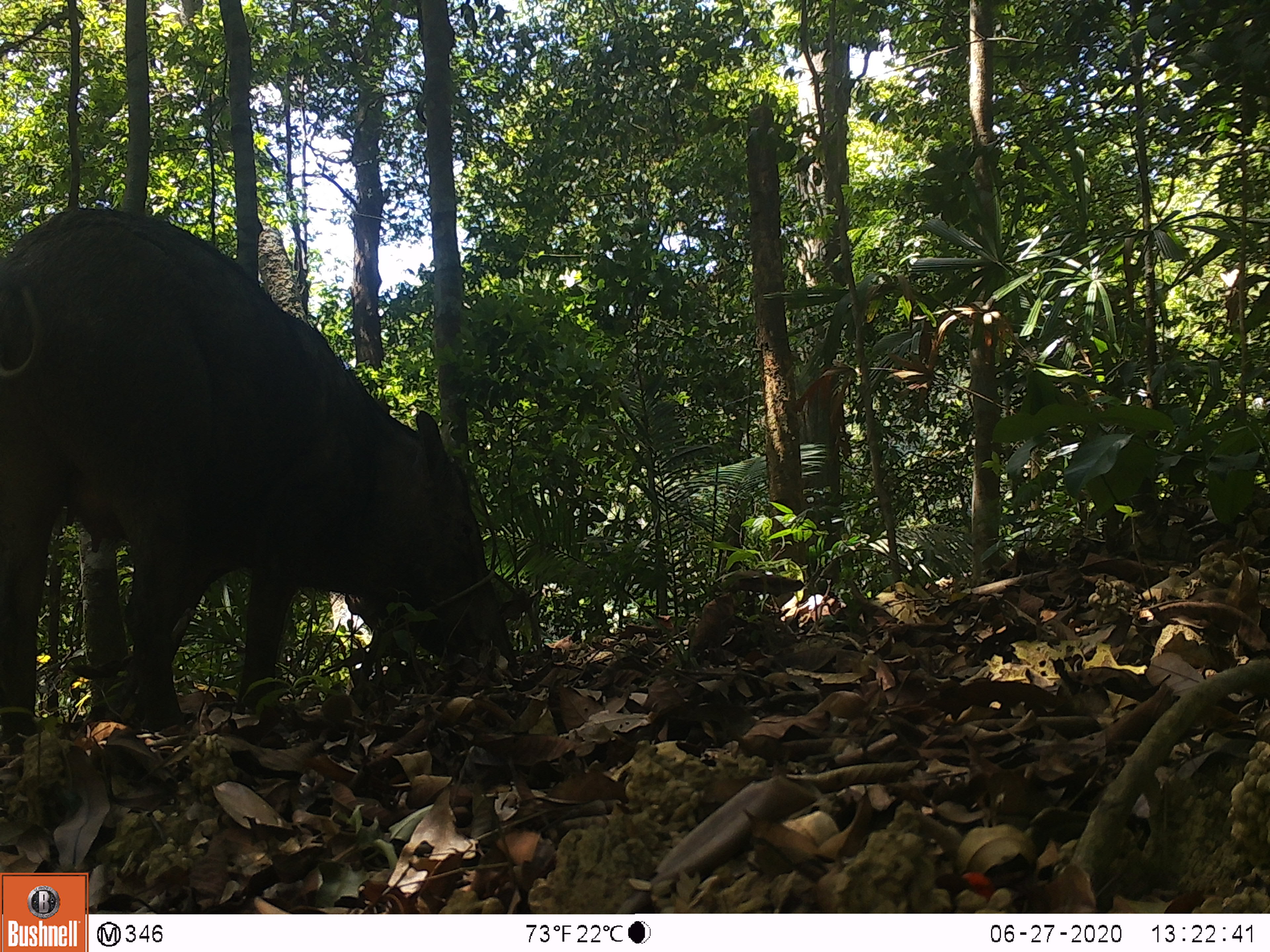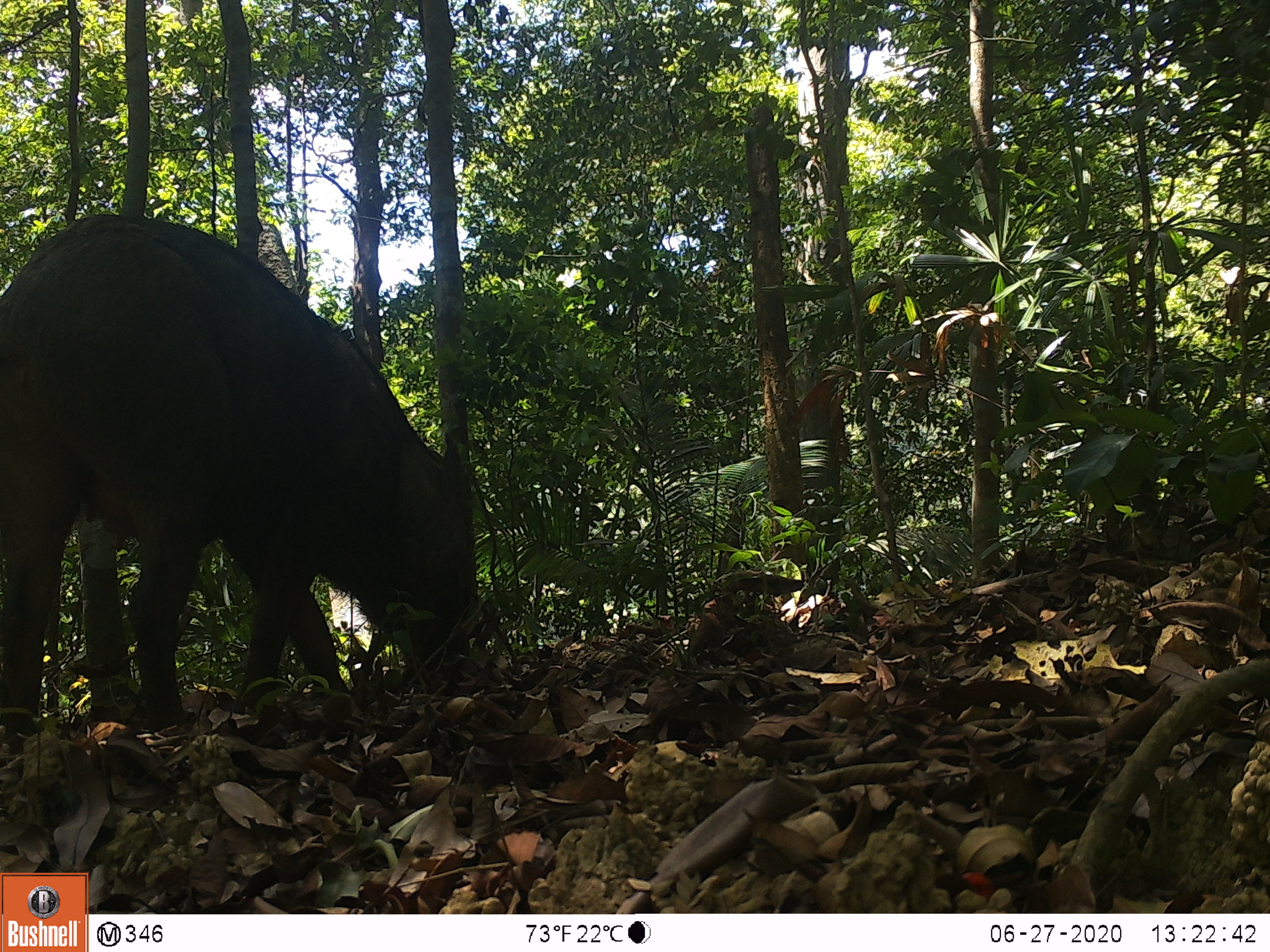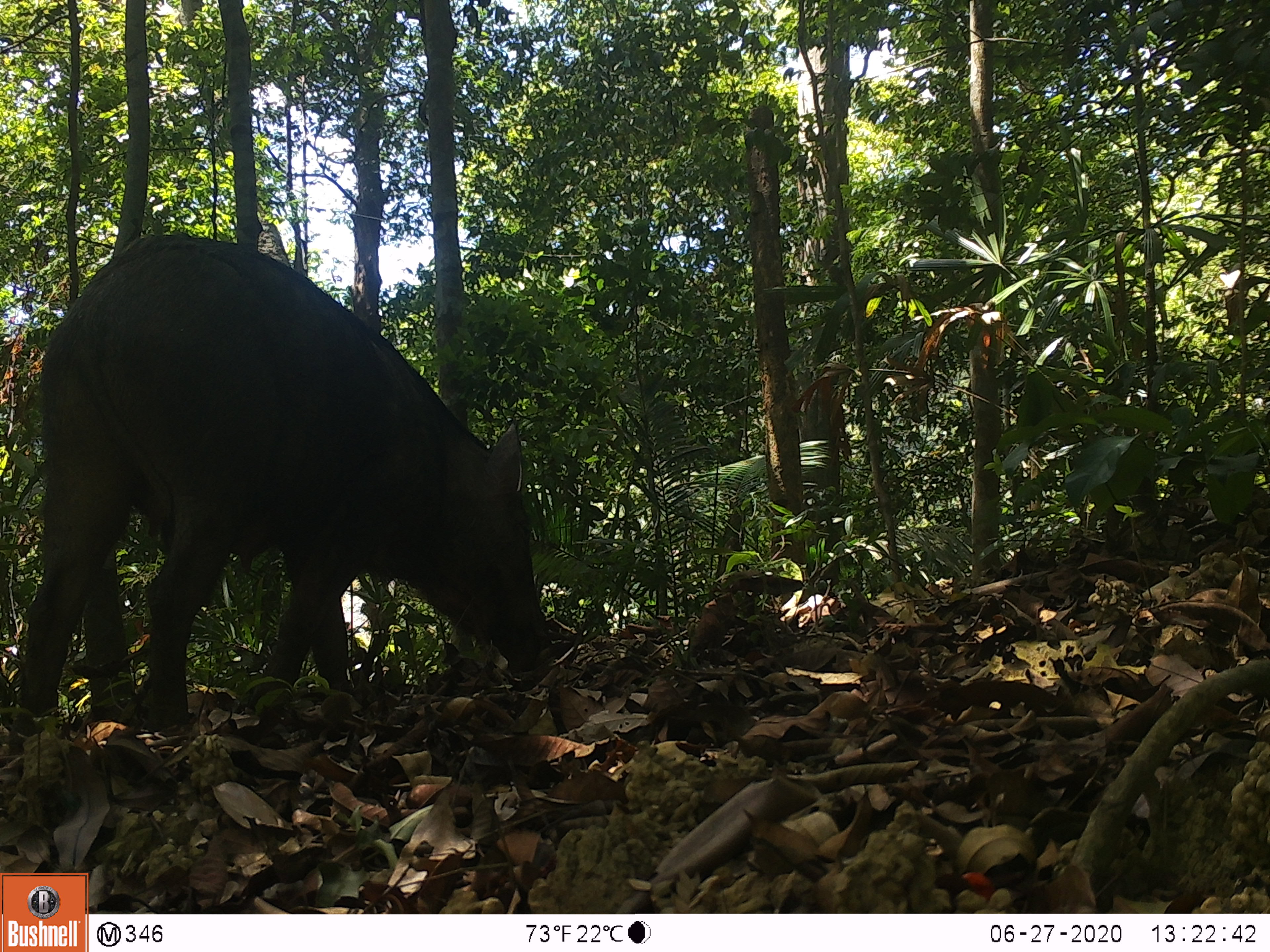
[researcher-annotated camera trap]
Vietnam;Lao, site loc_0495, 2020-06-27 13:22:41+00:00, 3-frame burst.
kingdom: Animalia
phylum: Chordata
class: Mammalia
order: Artiodactyla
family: Suidae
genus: Sus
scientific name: Sus scrofa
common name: eurasian wild pig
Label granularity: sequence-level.